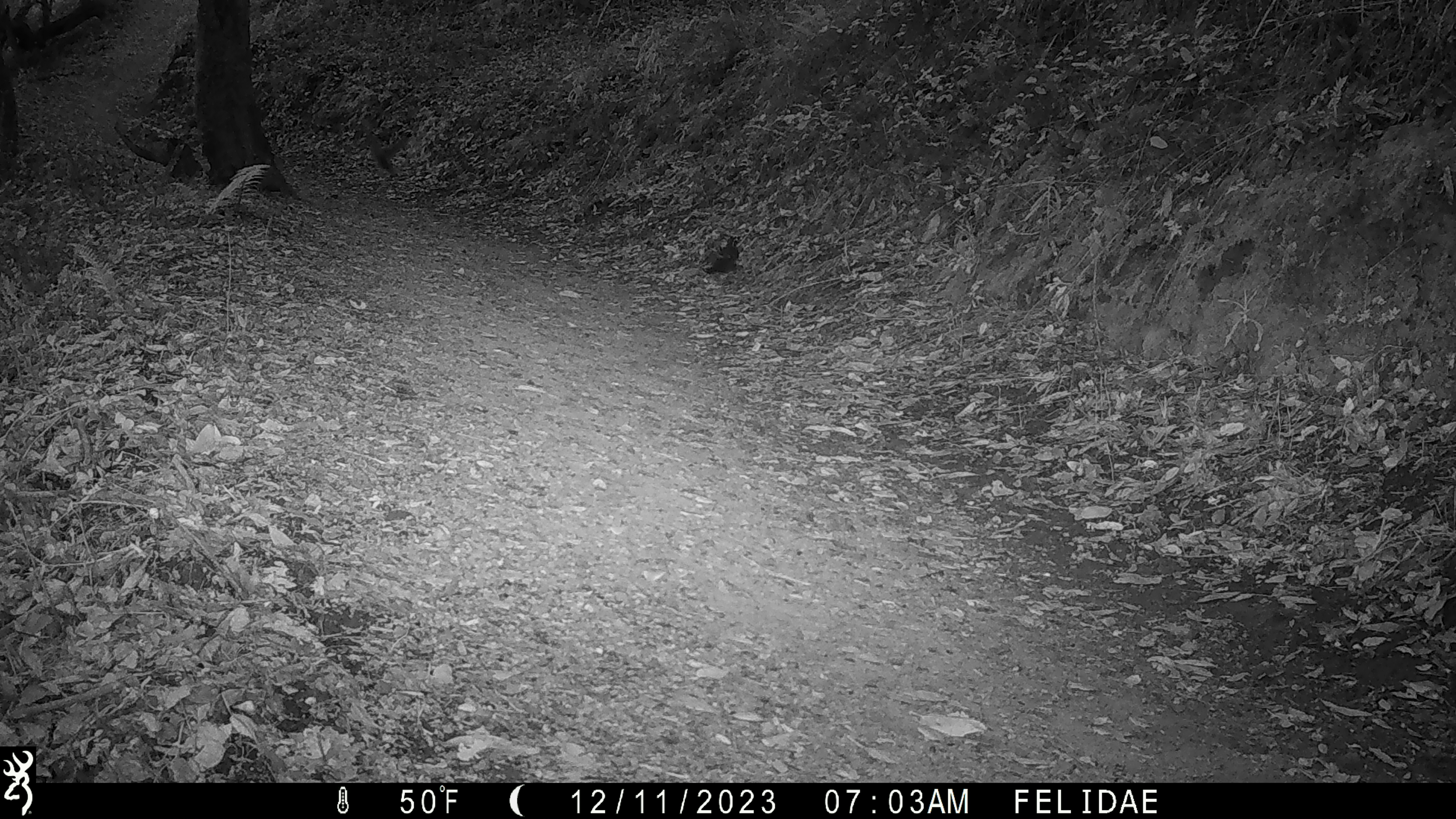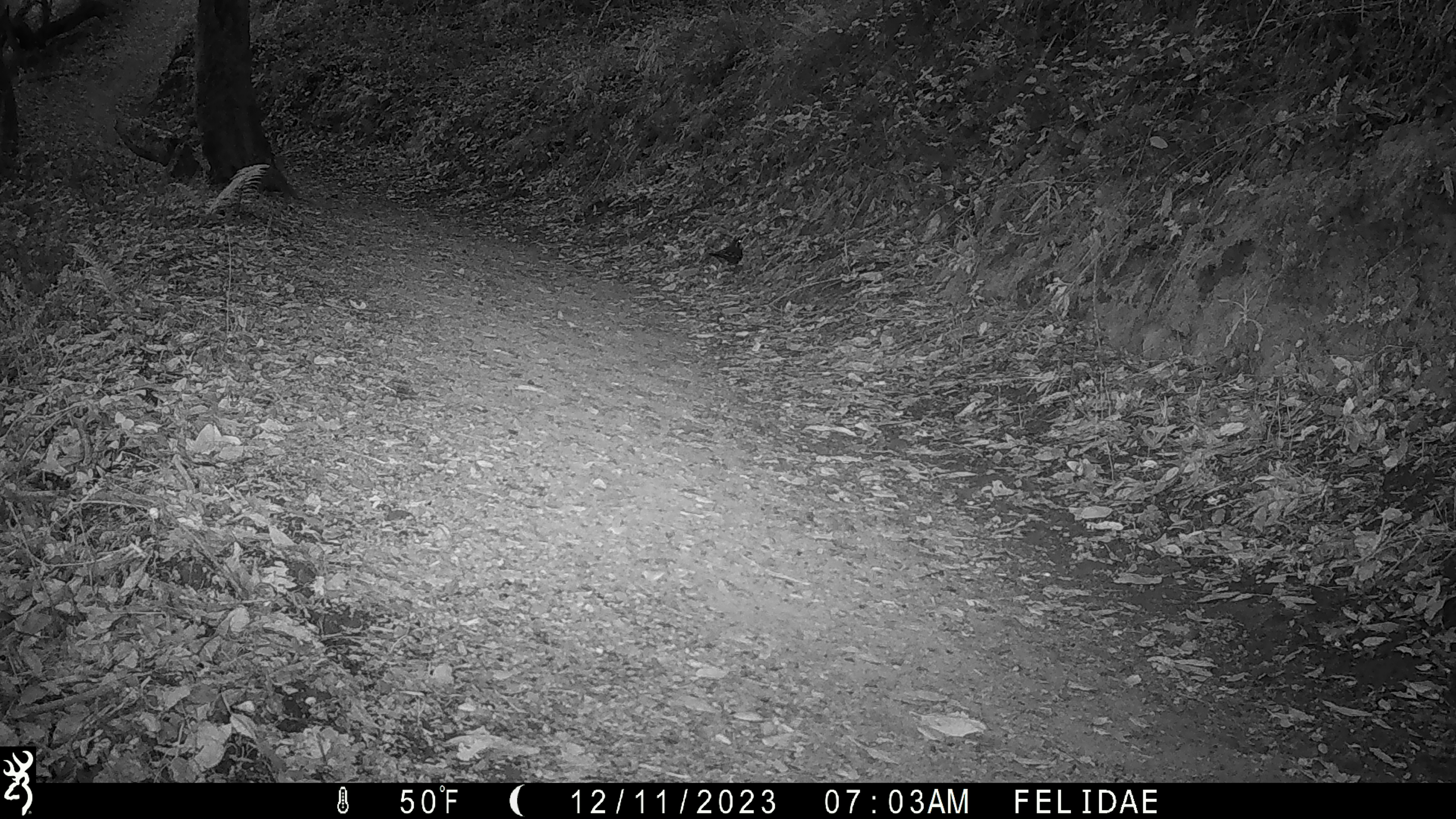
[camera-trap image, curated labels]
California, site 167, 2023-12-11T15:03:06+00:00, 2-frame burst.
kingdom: Animalia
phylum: Chordata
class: Aves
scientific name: Aves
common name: bird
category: unknown bird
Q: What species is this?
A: Unknown bird (bird) (Aves).